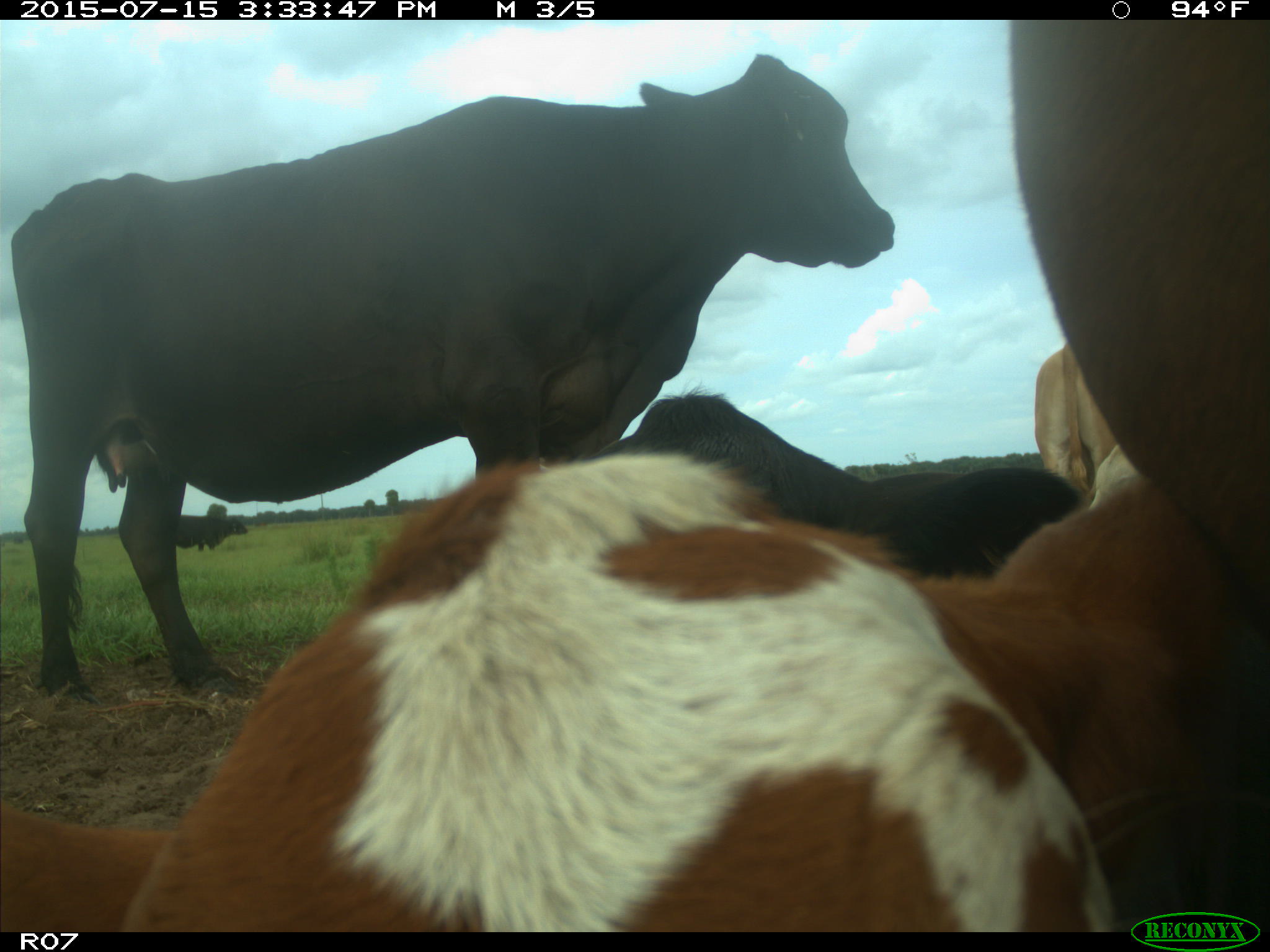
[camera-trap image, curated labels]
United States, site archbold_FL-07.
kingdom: Animalia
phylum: Chordata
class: Mammalia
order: Artiodactyla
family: Bovidae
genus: Bos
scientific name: Bos taurus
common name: domestic cow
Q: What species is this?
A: Bos taurus (domestic cow).